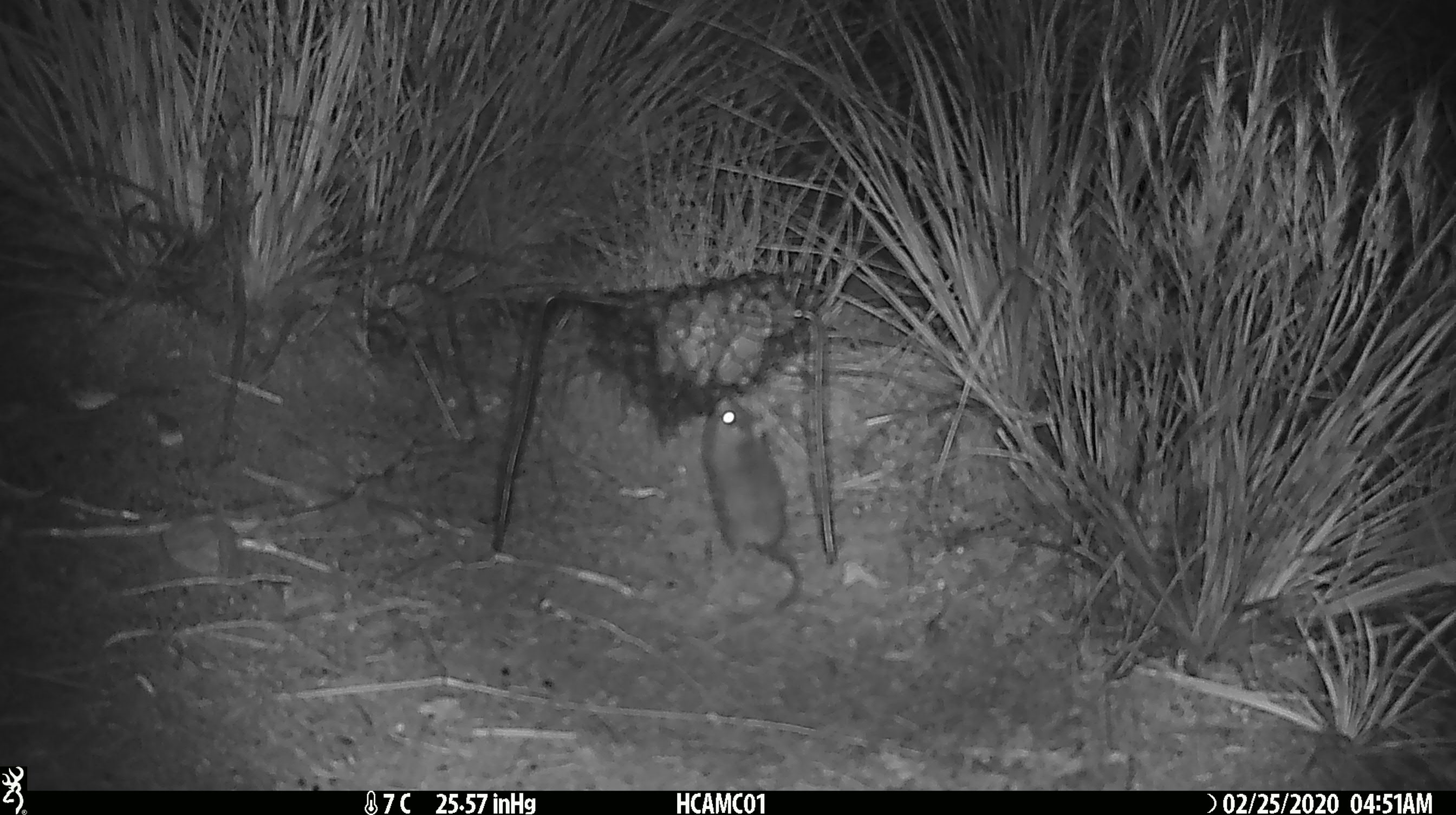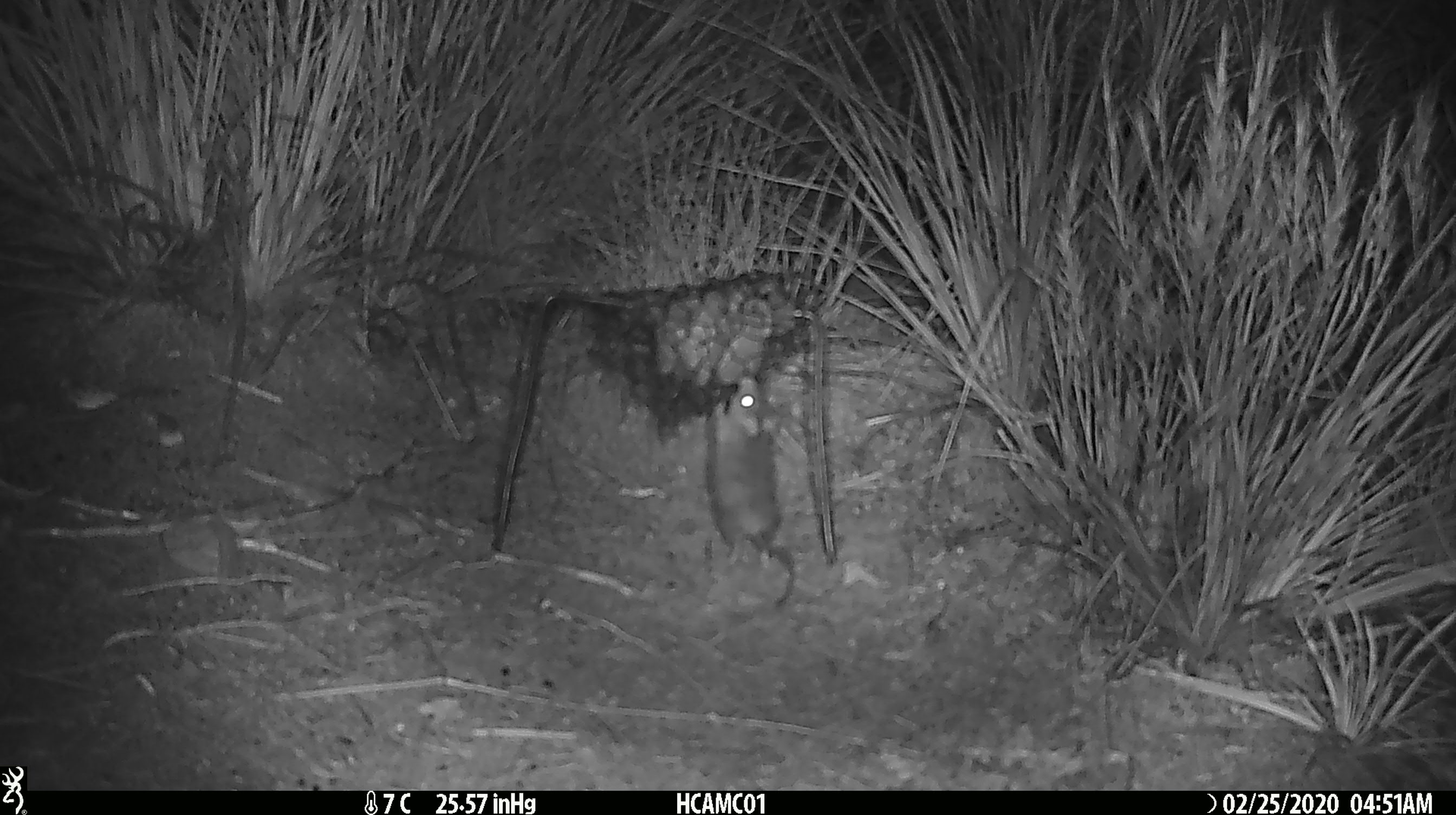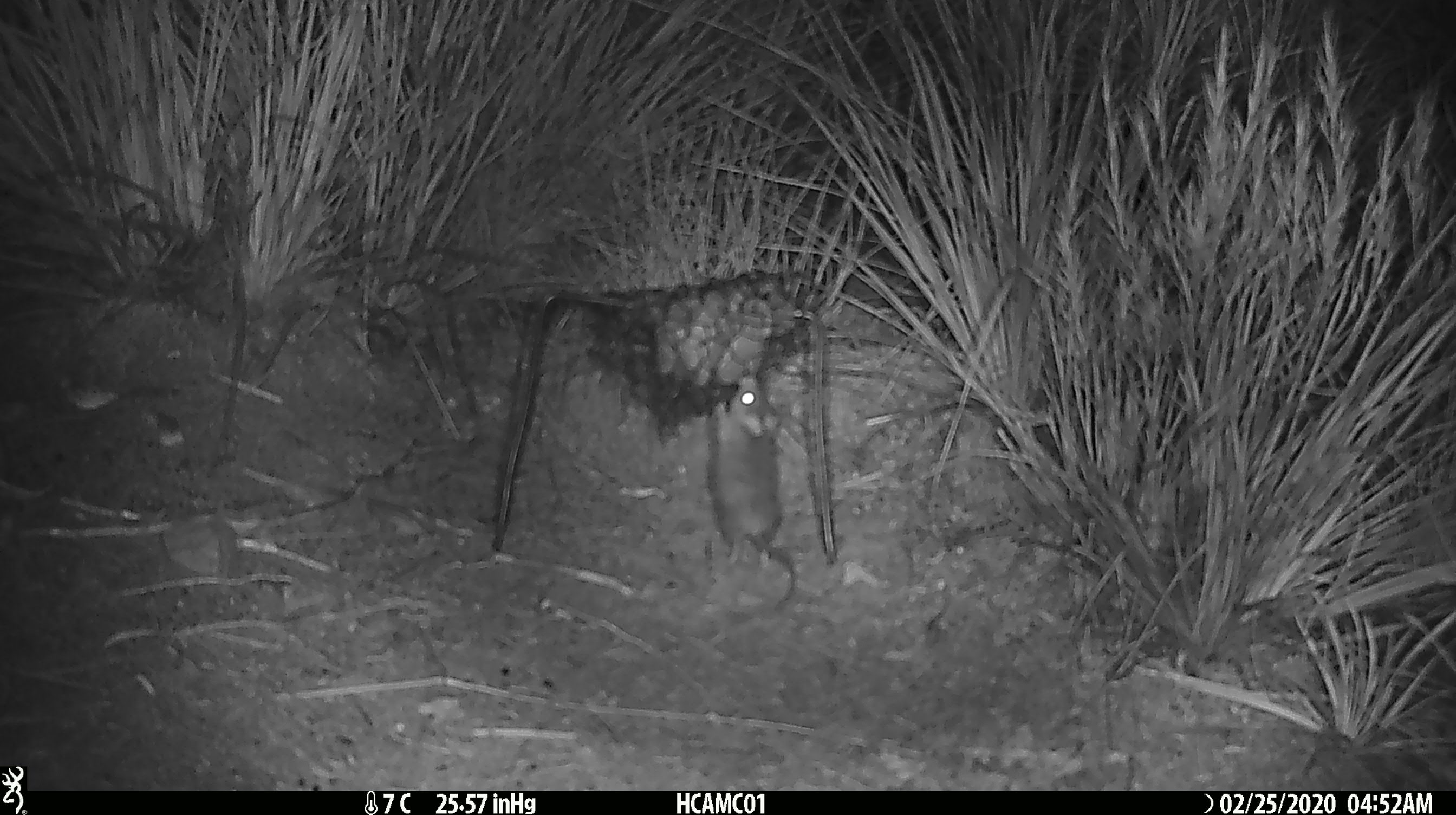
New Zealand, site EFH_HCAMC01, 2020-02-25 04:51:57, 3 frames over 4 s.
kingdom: Animalia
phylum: Chordata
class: Mammalia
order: Rodentia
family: Muridae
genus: Mus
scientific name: Mus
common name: mouse